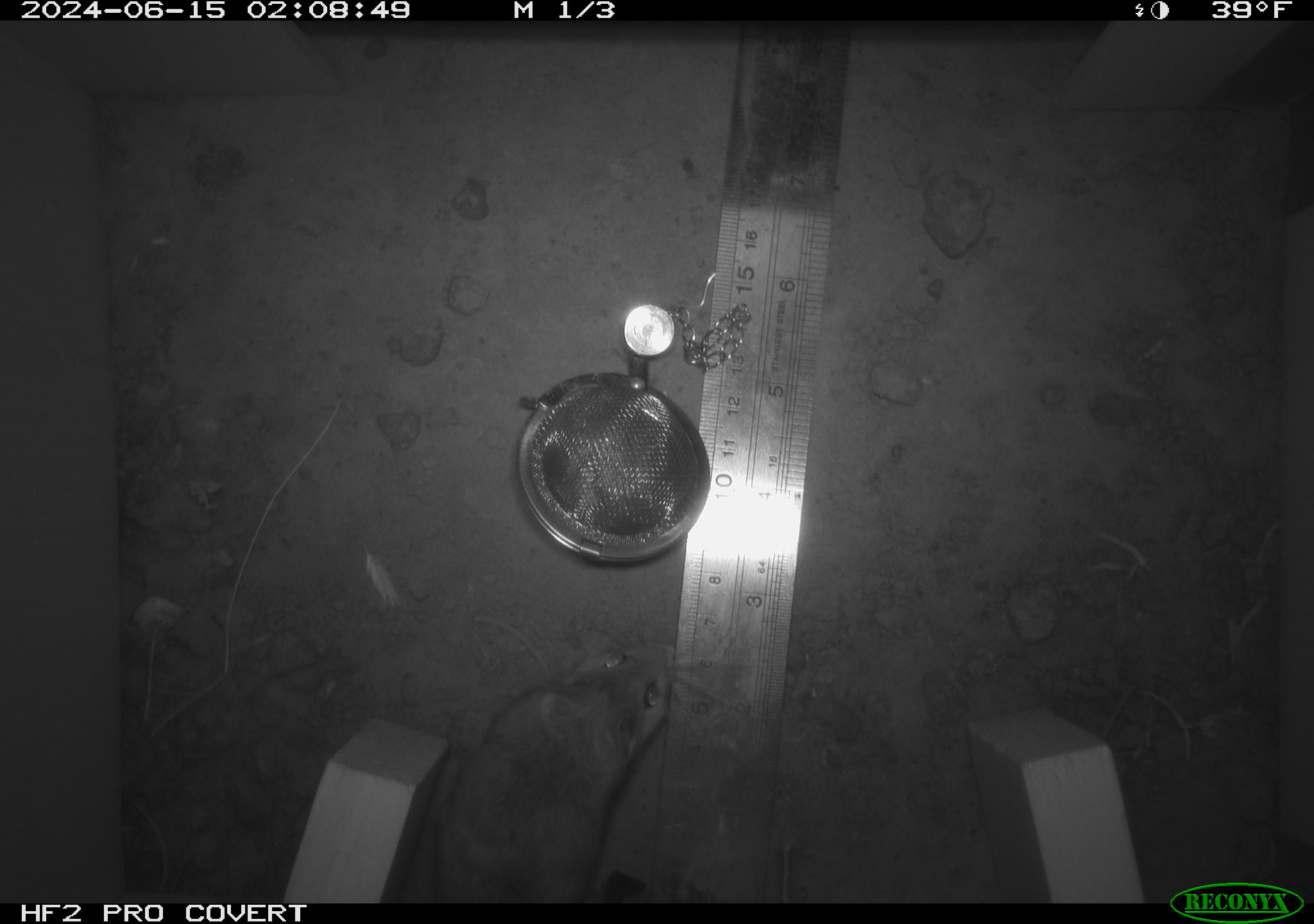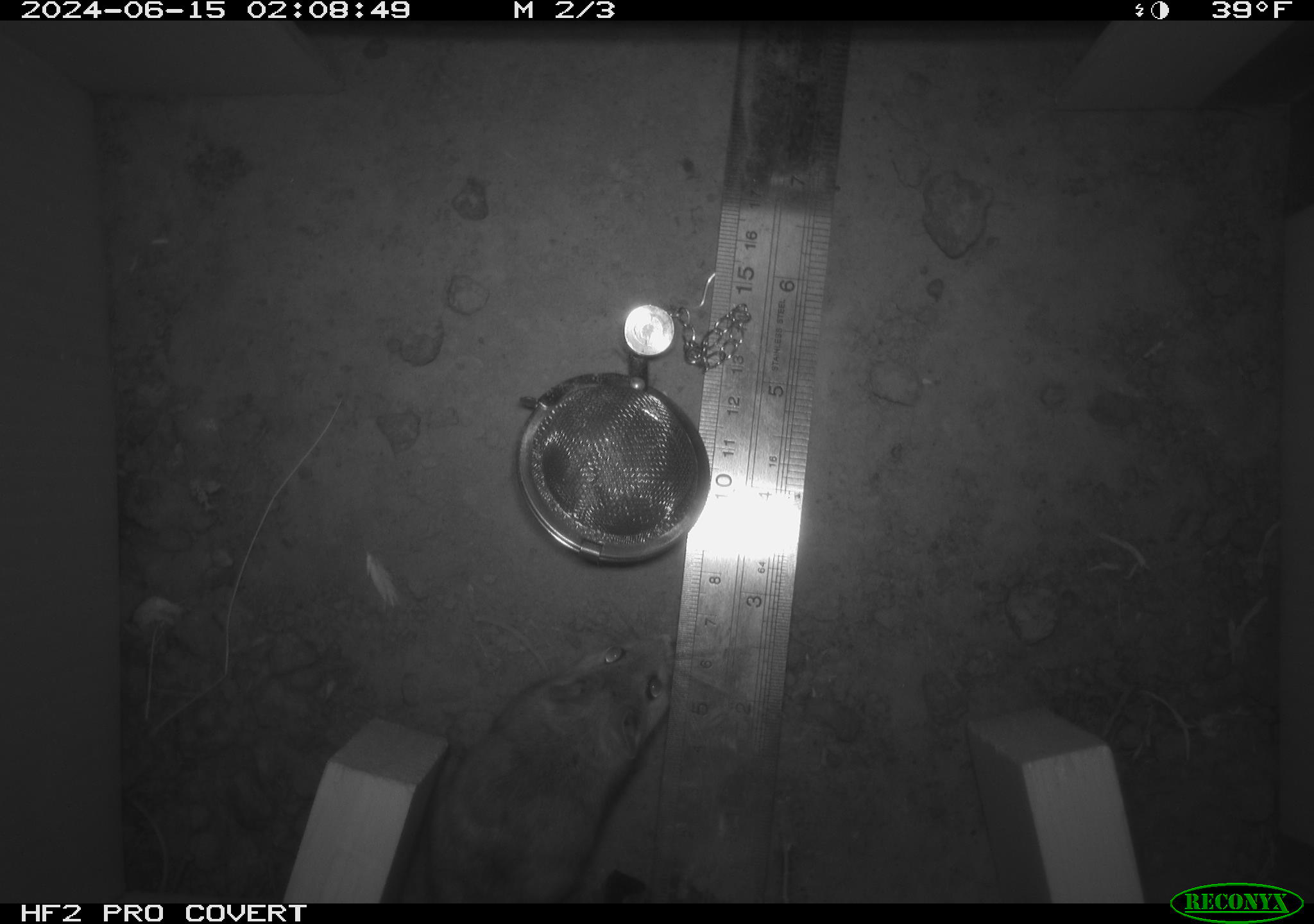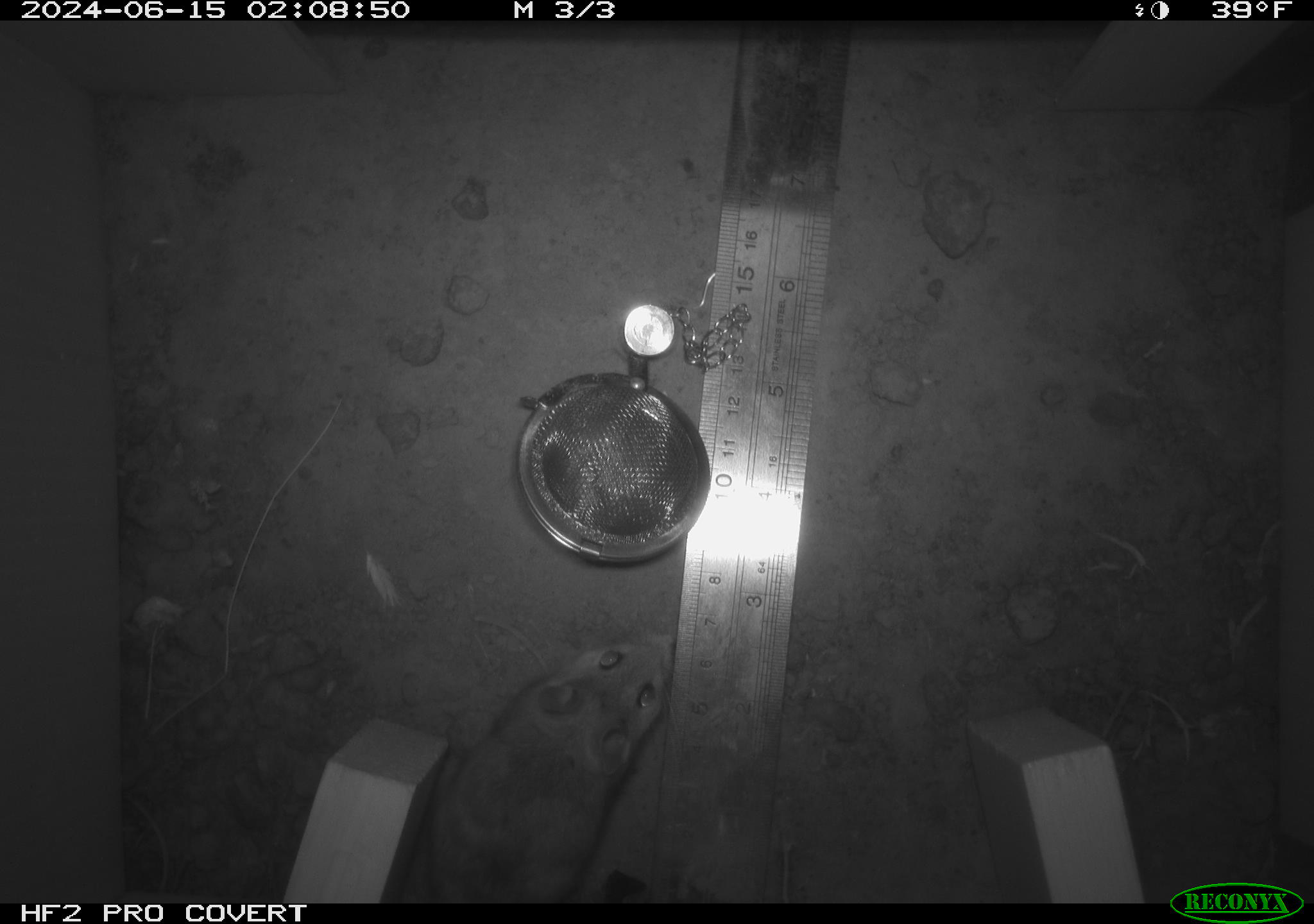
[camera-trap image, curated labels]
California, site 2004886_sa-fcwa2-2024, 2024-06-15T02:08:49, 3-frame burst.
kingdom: Animalia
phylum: Chordata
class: Mammalia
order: Rodentia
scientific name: Rodentia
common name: mouse species